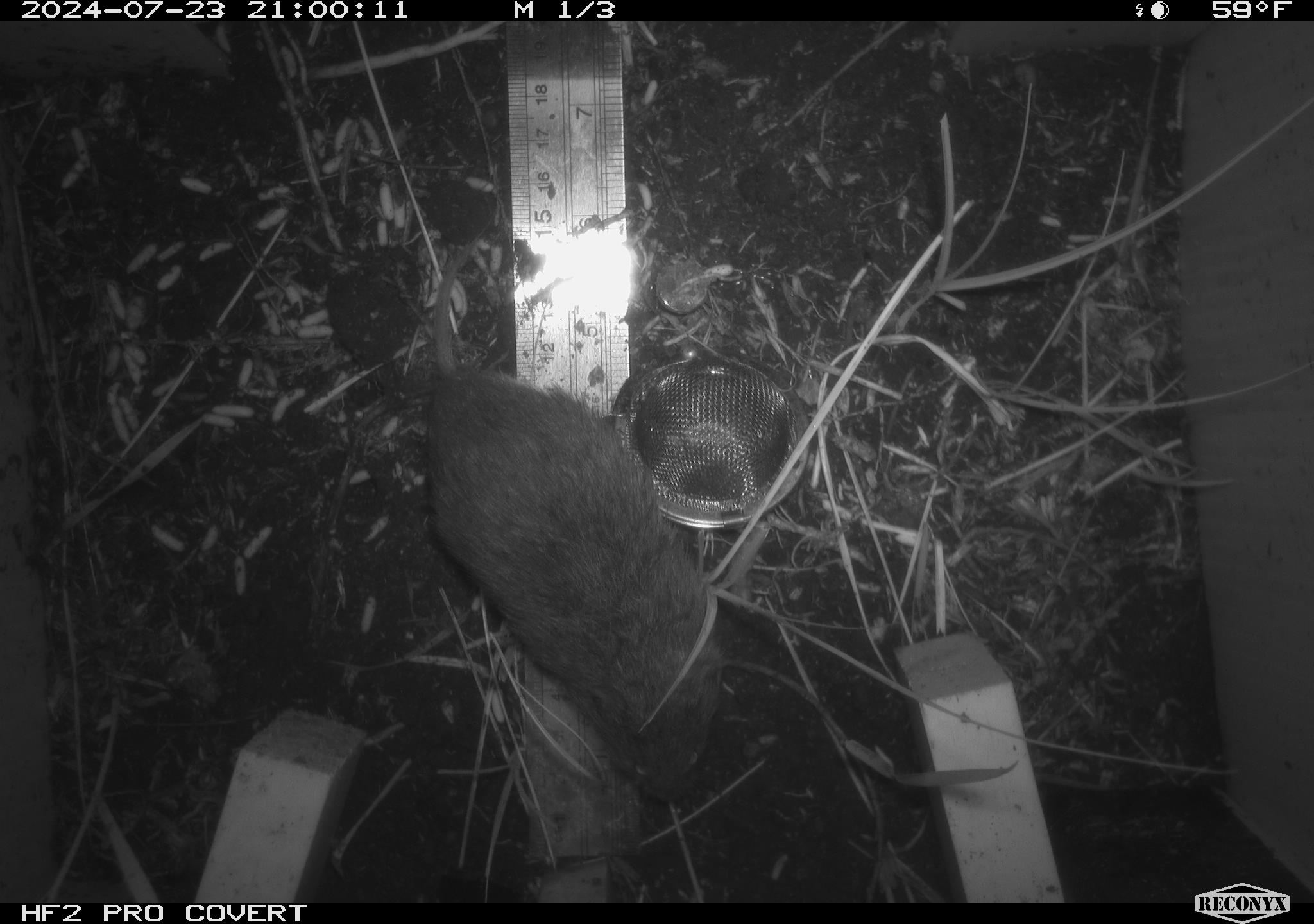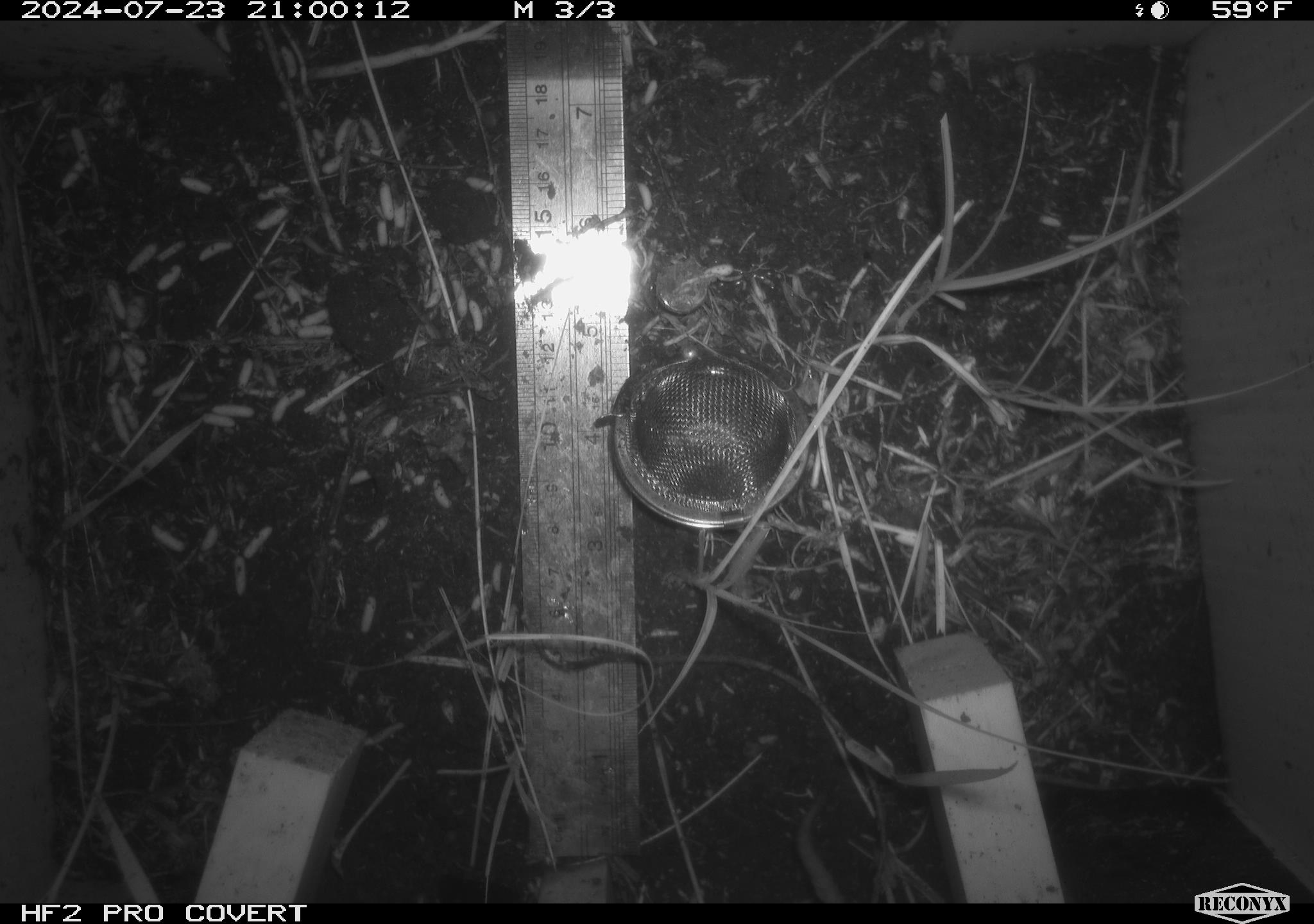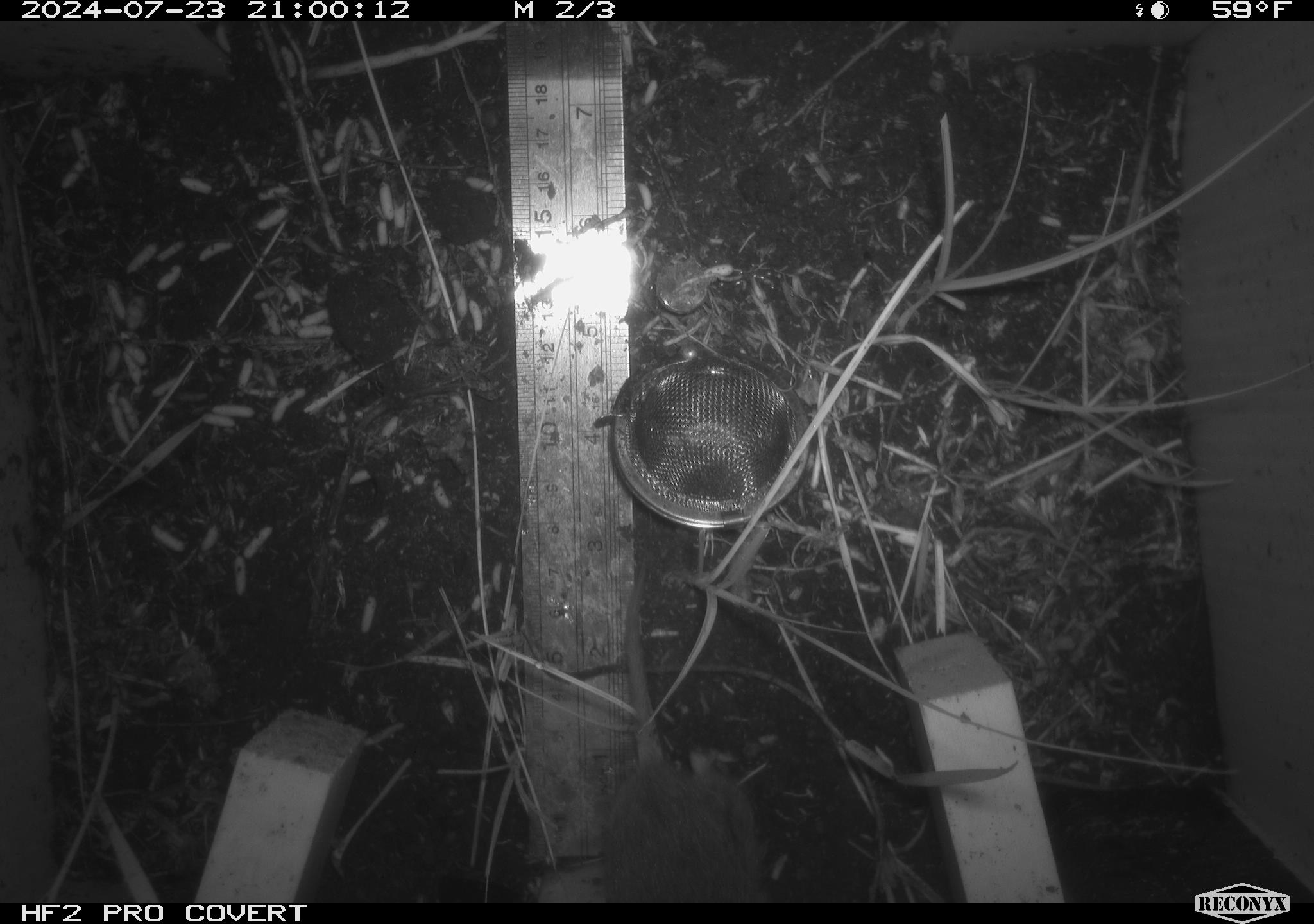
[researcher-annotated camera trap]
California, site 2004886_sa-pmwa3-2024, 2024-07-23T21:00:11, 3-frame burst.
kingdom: Animalia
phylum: Chordata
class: Mammalia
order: Rodentia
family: Cricetidae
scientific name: Arvicolinae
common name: voles, lemmings, and muskrats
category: arvicolinae subfamily